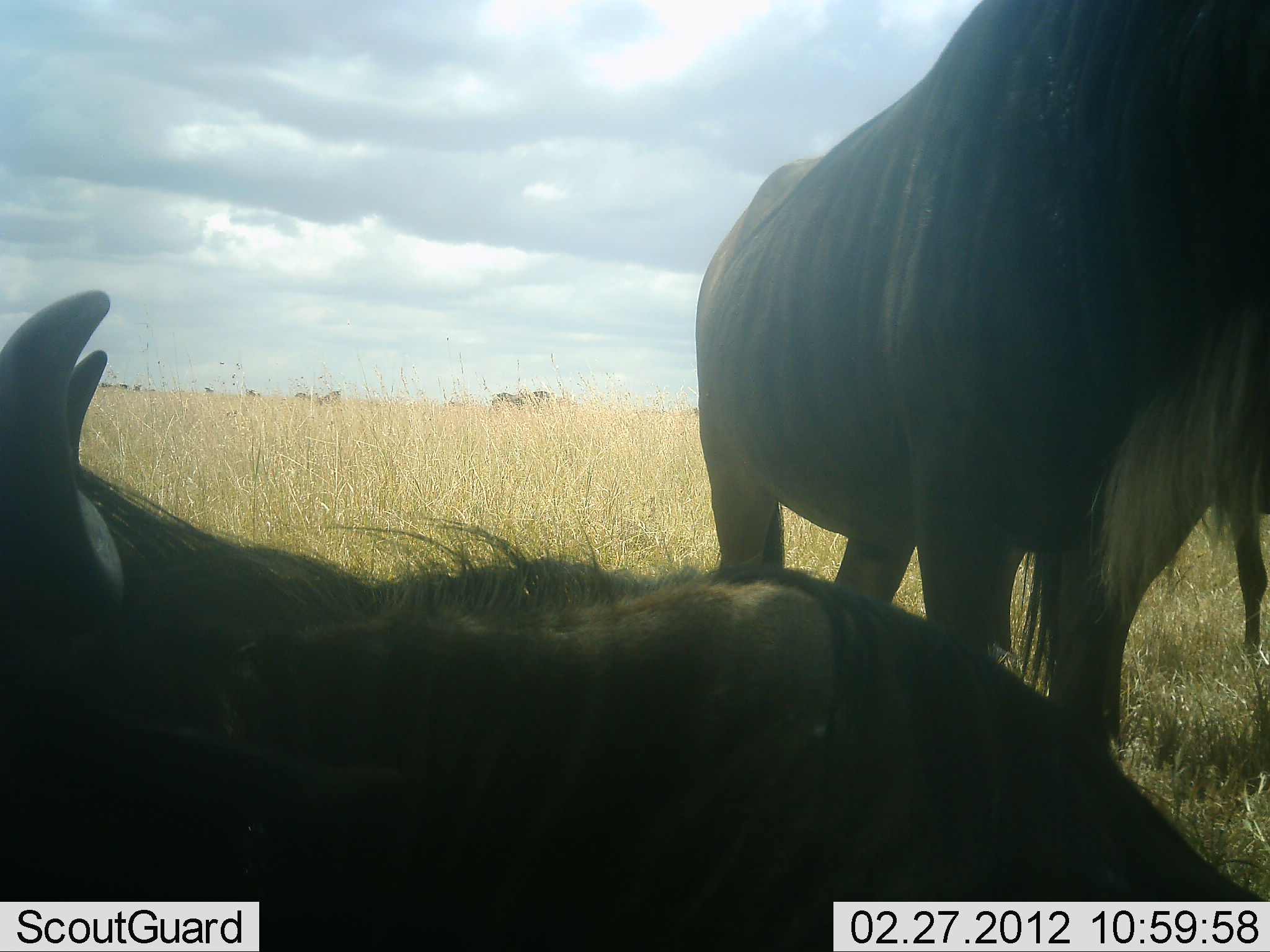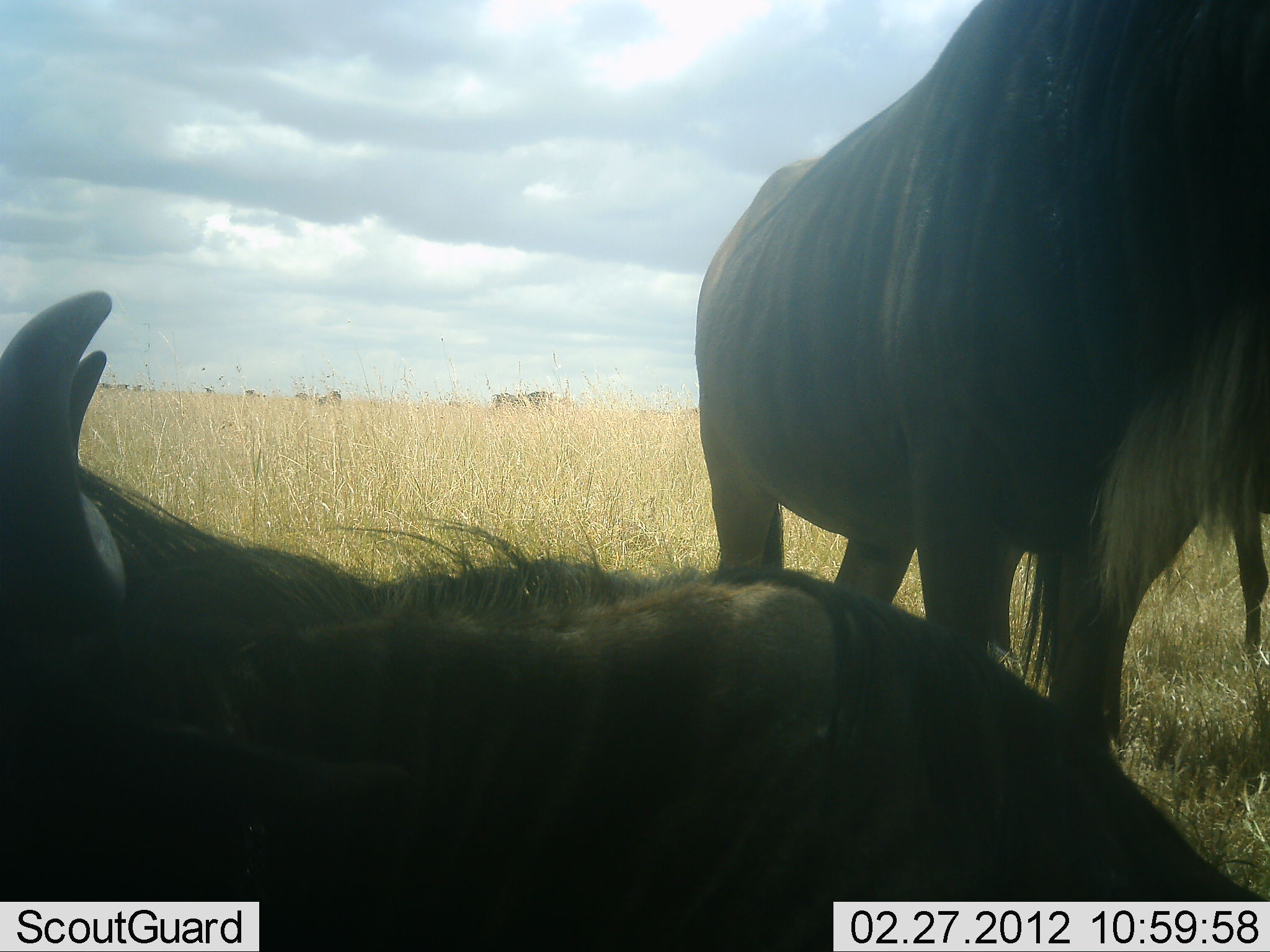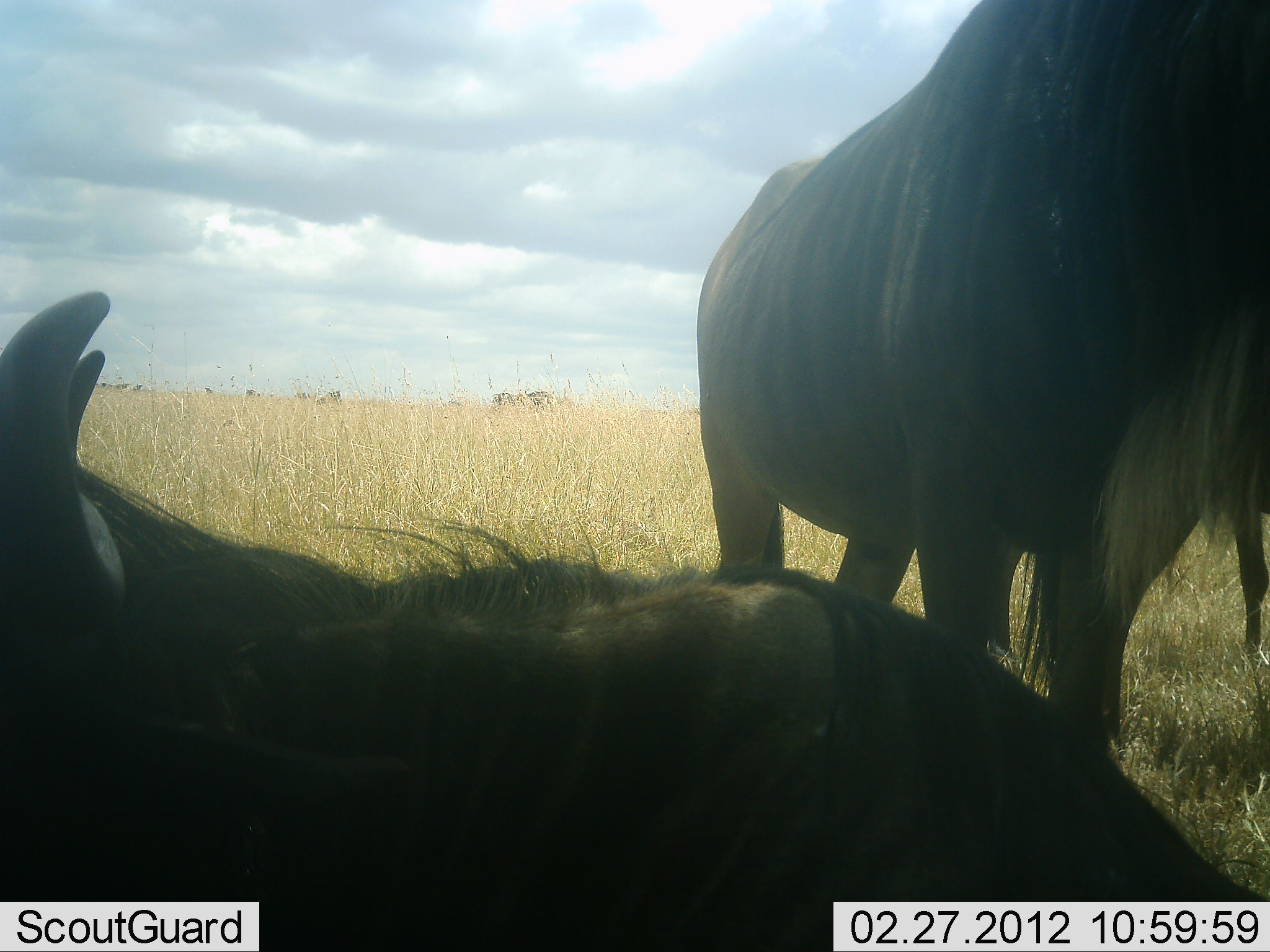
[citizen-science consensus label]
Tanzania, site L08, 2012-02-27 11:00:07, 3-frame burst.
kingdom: Animalia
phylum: Chordata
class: Mammalia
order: Artiodactyla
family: Bovidae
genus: Connochaetes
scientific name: Connochaetes taurinus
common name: blue wildebeest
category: wildebeest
Wildebeest (blue wildebeest) (Connochaetes taurinus), count 2. Behavior (volunteer vote fractions): standing 86%, resting 100%, moving 7%, interacting 0%. Young present (vote fraction): 0%. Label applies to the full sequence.